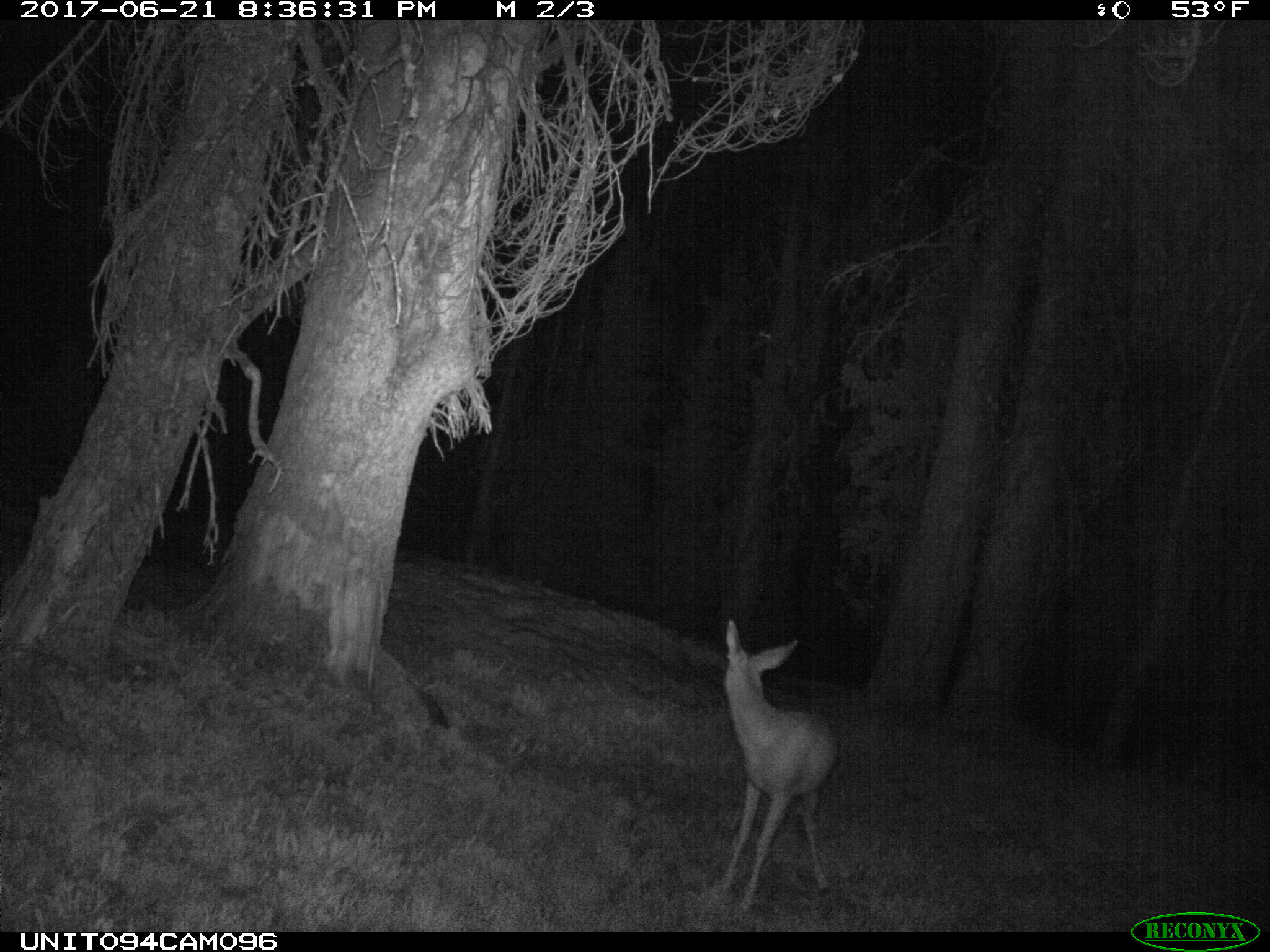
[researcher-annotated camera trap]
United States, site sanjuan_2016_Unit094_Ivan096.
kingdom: Animalia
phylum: Chordata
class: Mammalia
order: Artiodactyla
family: Cervidae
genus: Odocoileus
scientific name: Odocoileus hemionus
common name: mule deer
Odocoileus hemionus (mule deer).